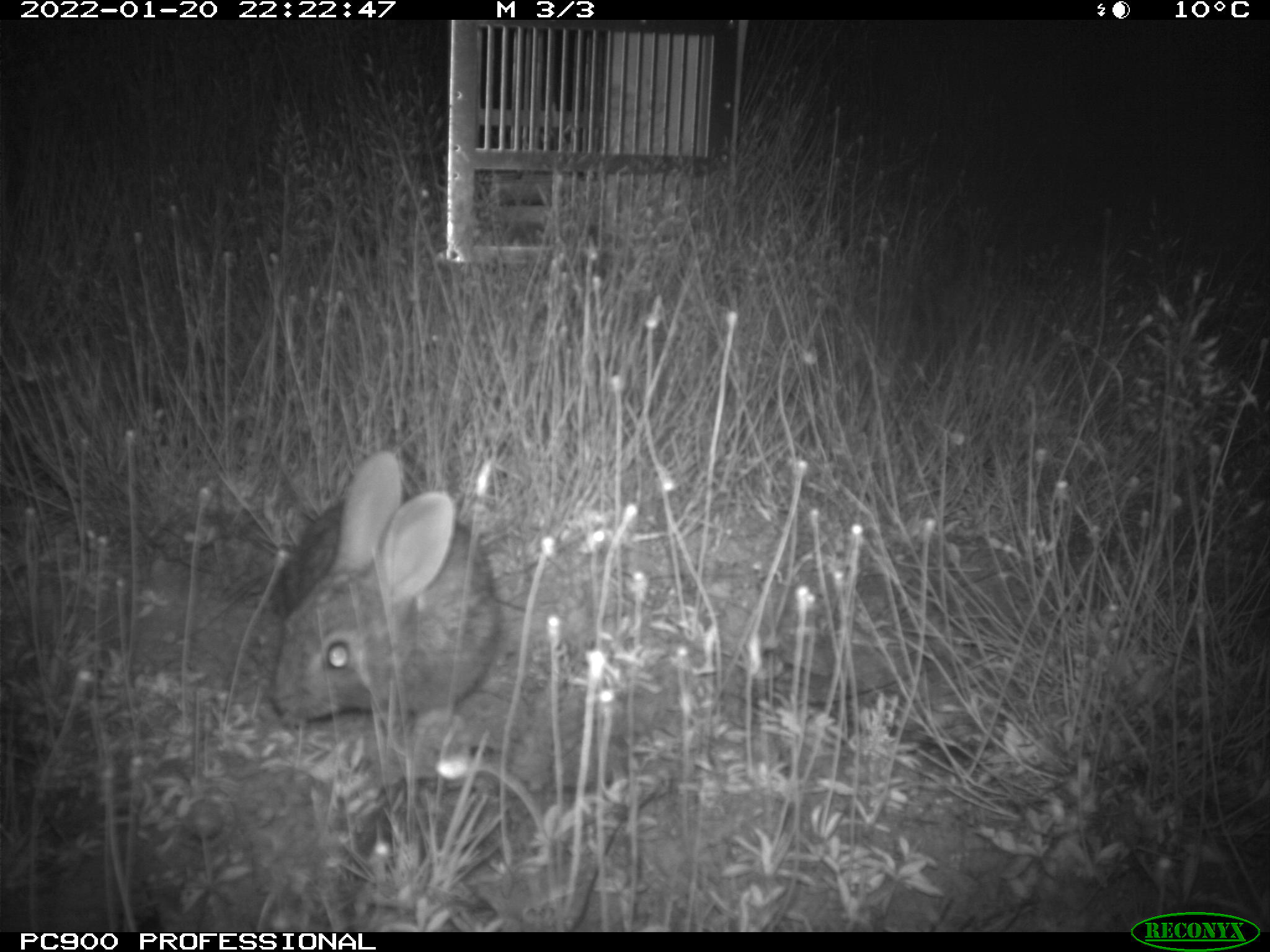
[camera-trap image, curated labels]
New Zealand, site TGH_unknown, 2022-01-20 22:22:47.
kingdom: Animalia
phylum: Chordata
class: Mammalia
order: Lagomorpha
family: Leporidae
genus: Oryctolagus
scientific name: Oryctolagus cuniculus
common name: european rabbit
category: rabbit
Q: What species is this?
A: Rabbit (european rabbit) (Oryctolagus cuniculus).